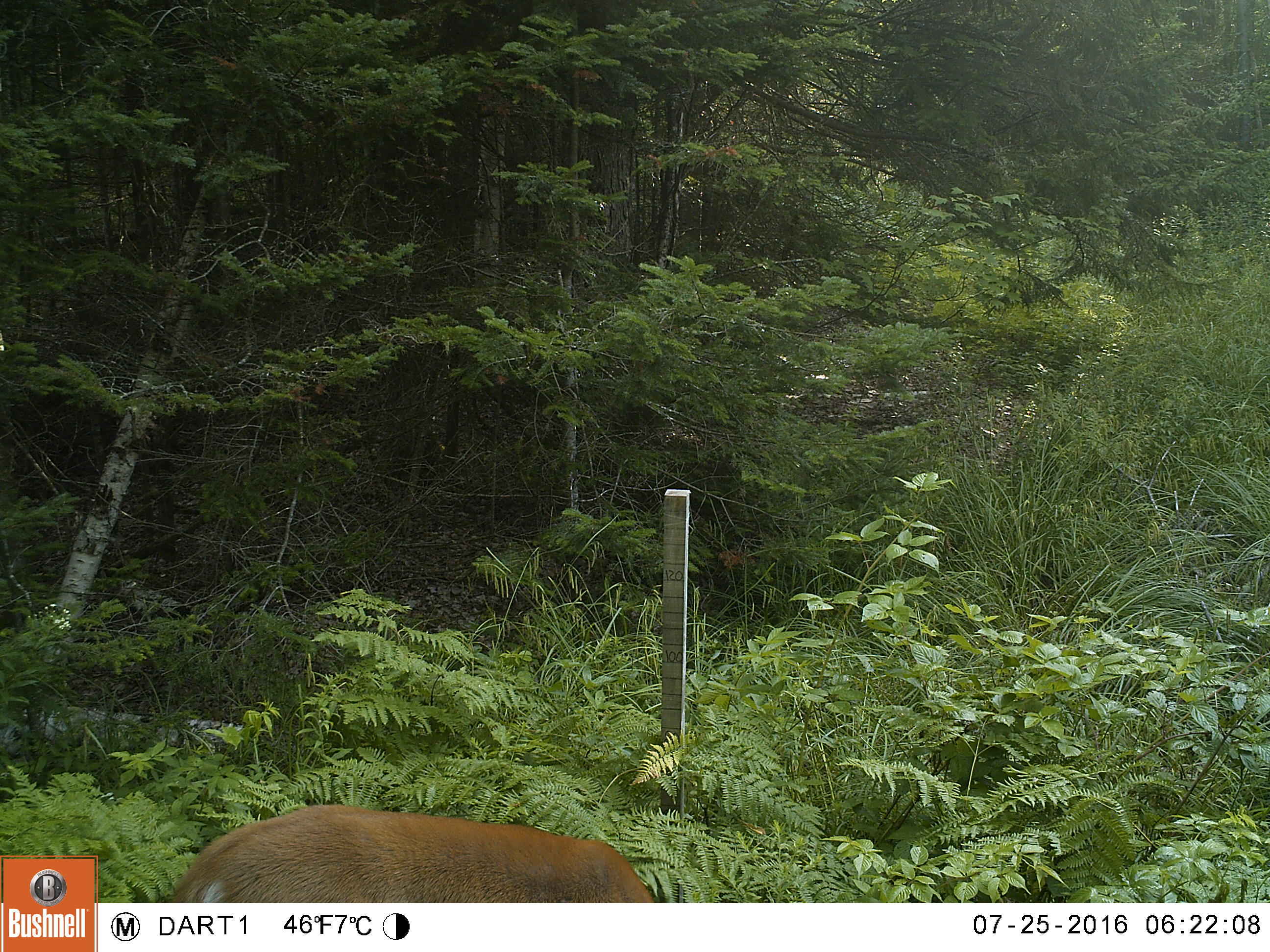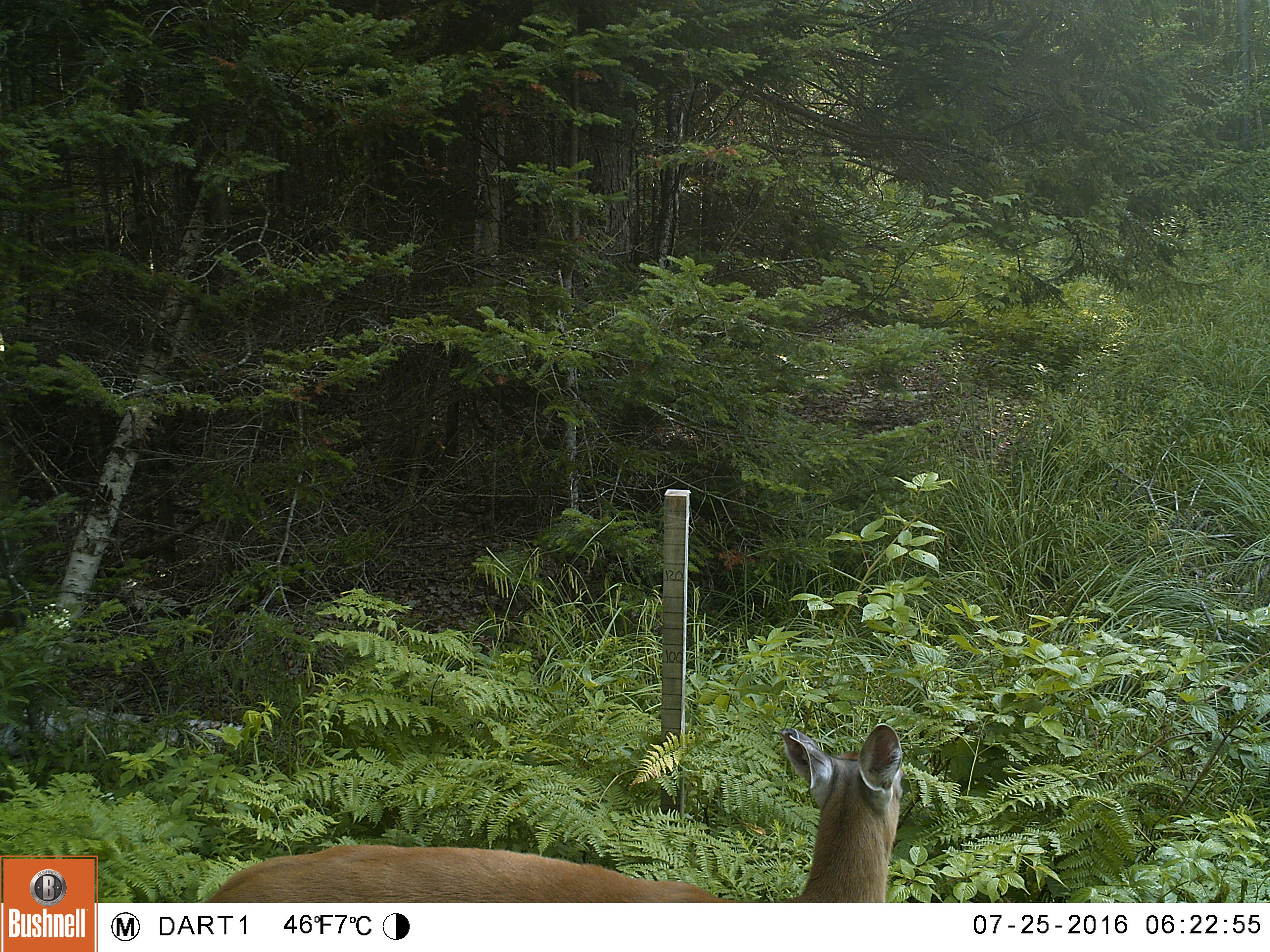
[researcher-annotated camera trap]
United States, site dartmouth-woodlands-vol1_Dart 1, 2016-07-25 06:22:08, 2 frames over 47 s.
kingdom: Animalia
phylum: Chordata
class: Mammalia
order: Artiodactyla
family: Cervidae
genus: Odocoileus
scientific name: Odocoileus virginianus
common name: white-tailed deer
White-tailed deer (Odocoileus virginianus).